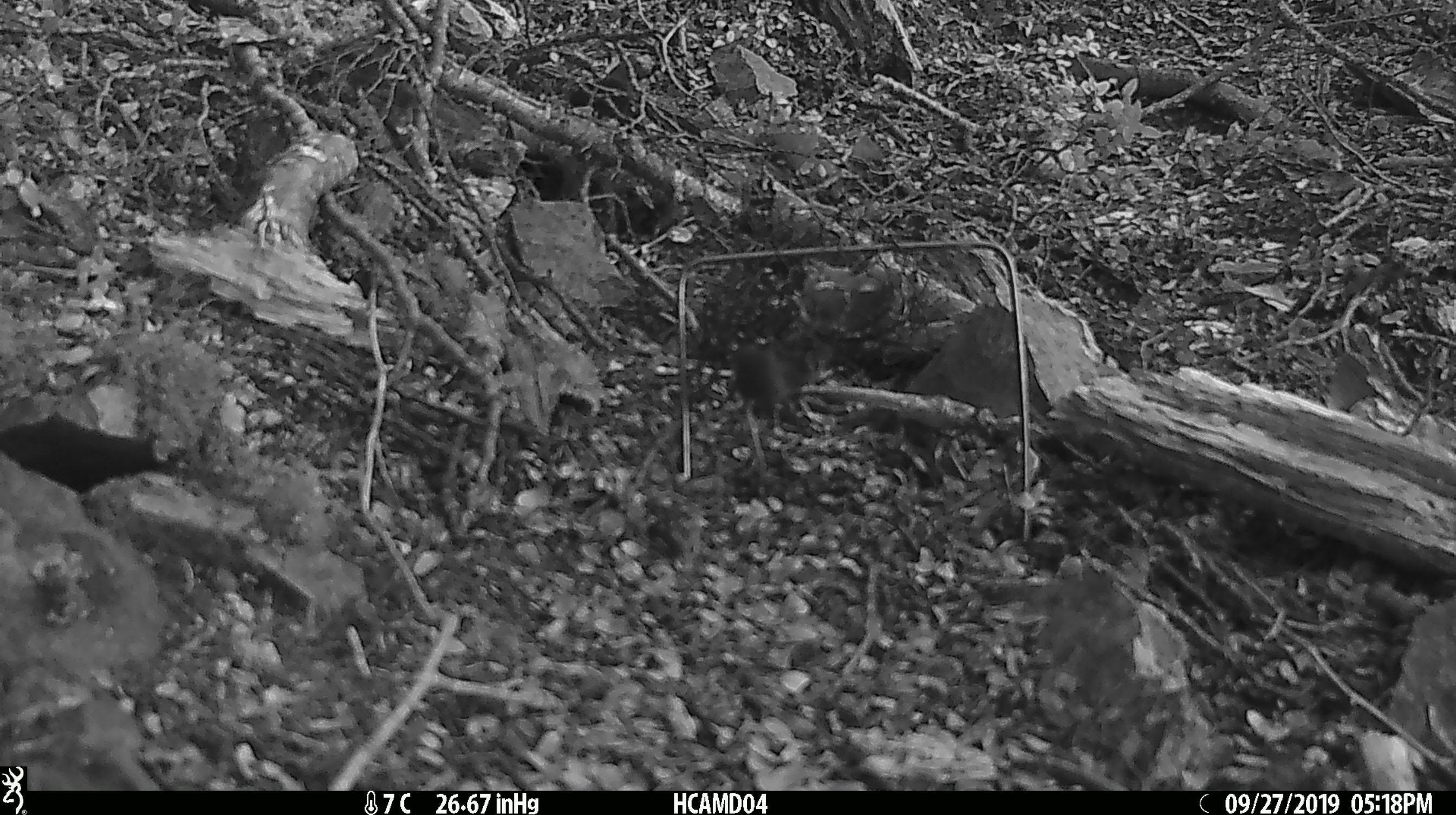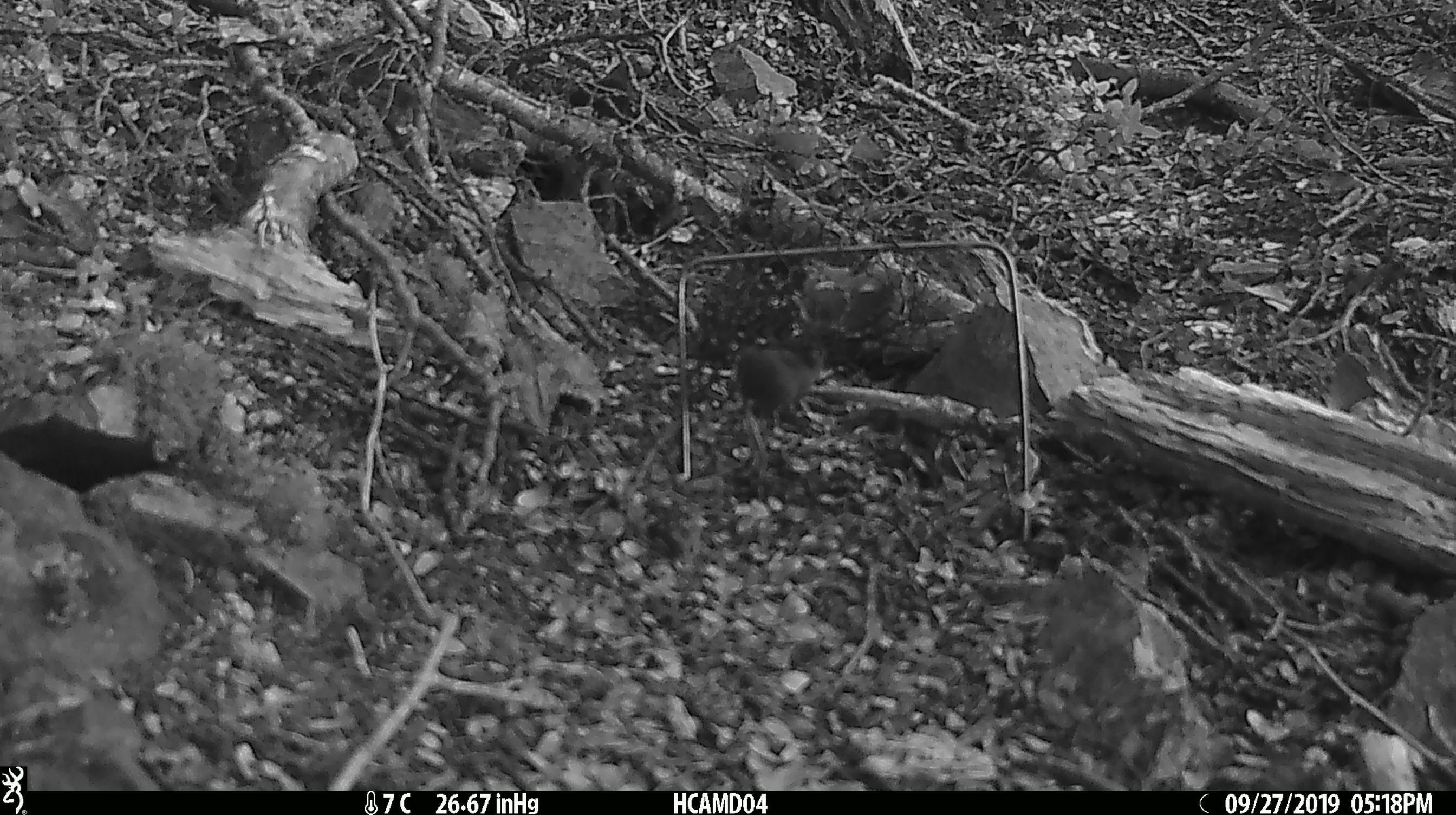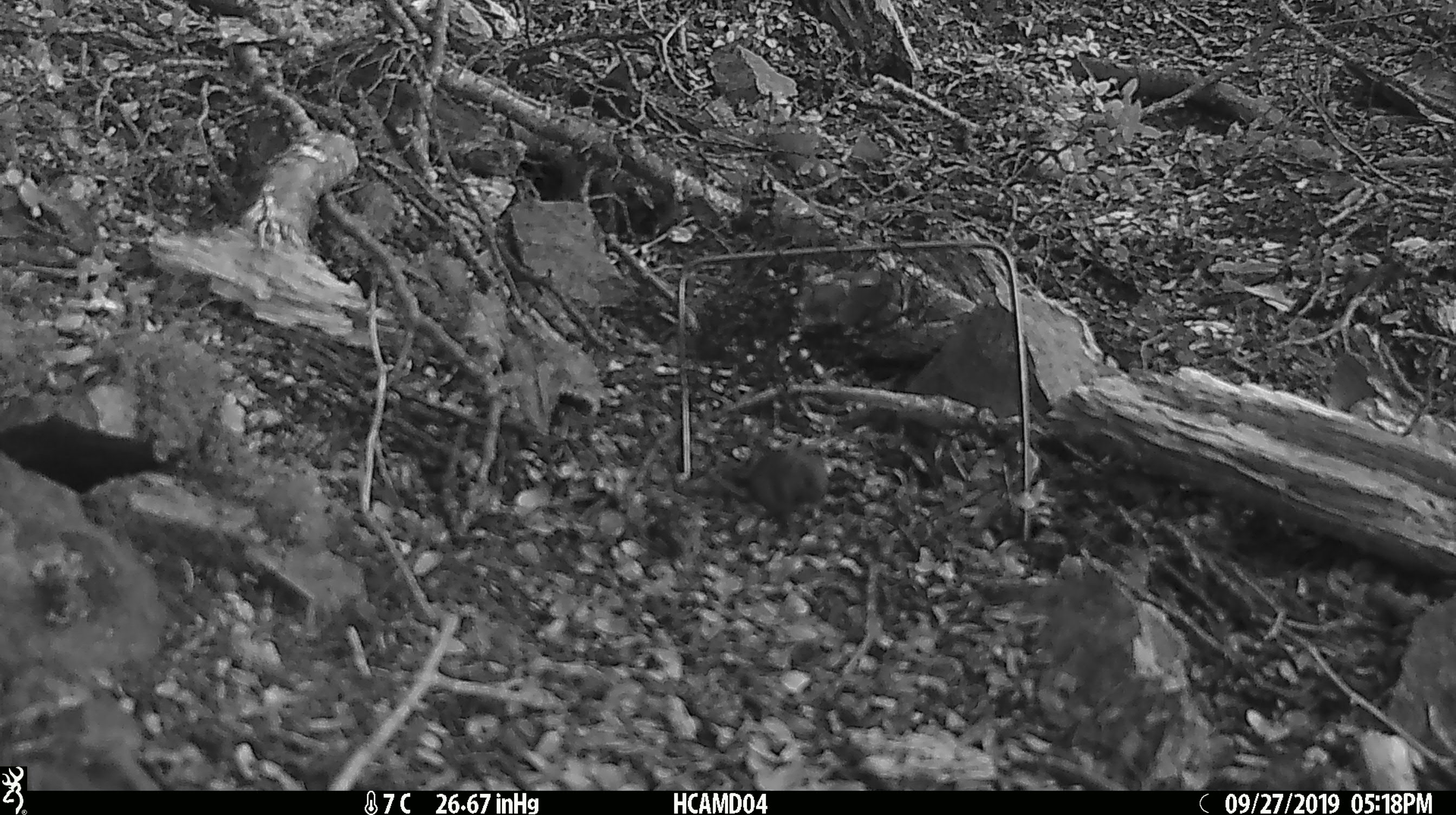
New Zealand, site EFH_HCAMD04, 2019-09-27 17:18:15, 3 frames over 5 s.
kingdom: Animalia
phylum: Chordata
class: Mammalia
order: Rodentia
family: Muridae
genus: Mus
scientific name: Mus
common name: mouse